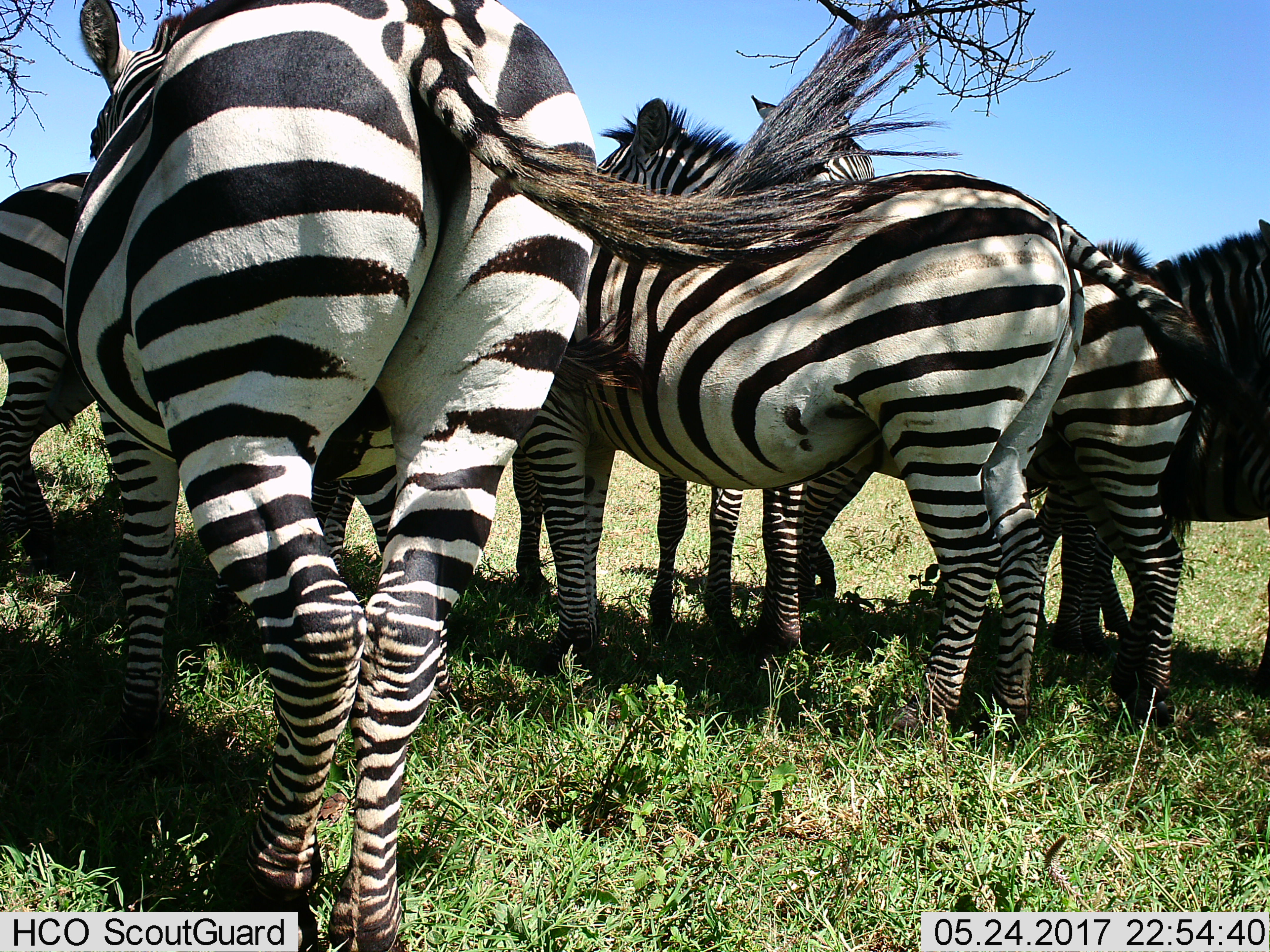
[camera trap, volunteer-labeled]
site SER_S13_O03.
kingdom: Animalia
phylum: Chordata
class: Mammalia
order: Perissodactyla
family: Equidae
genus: Equus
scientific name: Equus quagga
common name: plains zebra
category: zebraplains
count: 5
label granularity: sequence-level